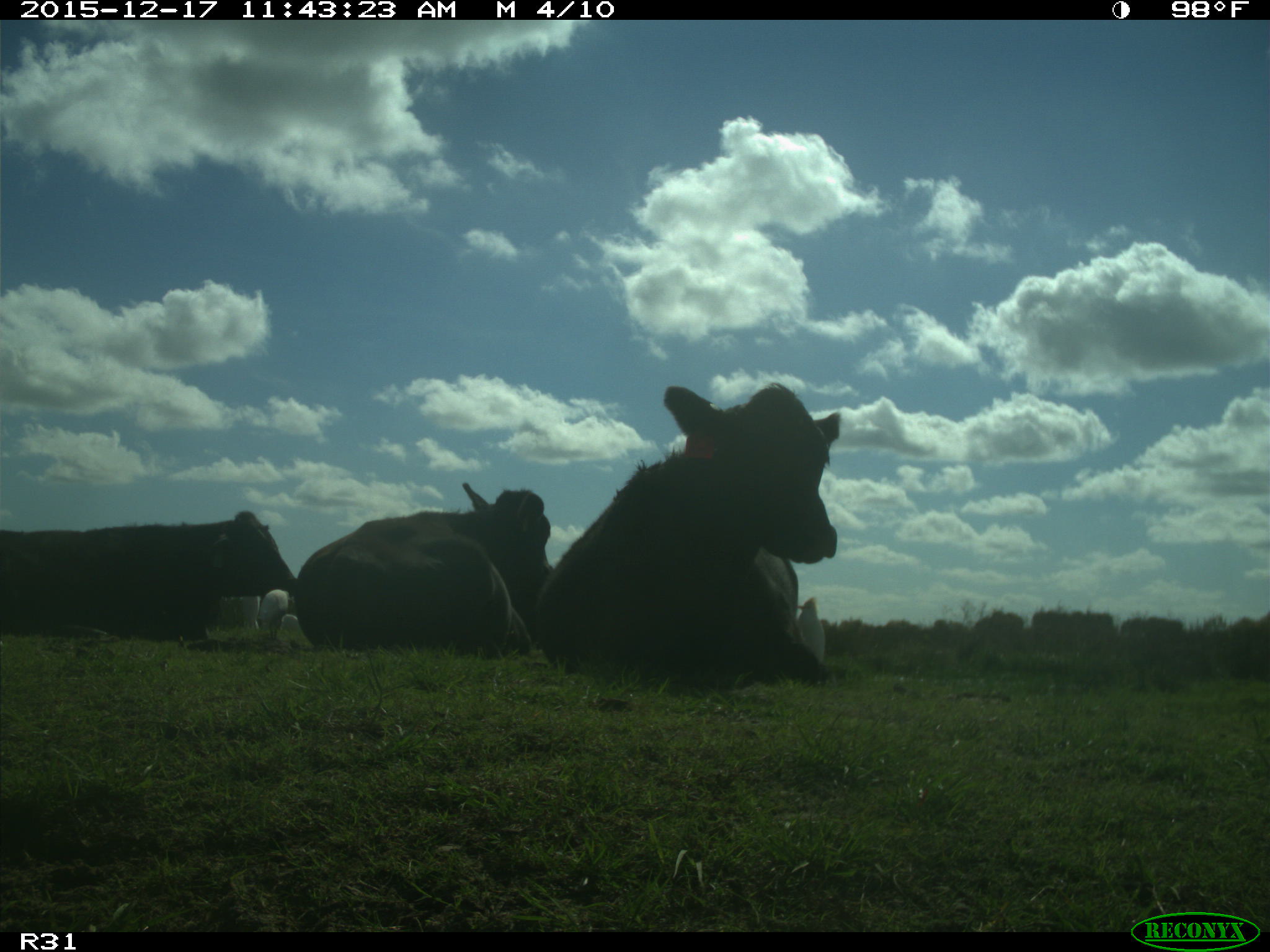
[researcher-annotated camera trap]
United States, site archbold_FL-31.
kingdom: Animalia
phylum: Chordata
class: Mammalia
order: Artiodactyla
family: Bovidae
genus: Bos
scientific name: Bos taurus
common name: domestic cow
Bos taurus (domestic cow).